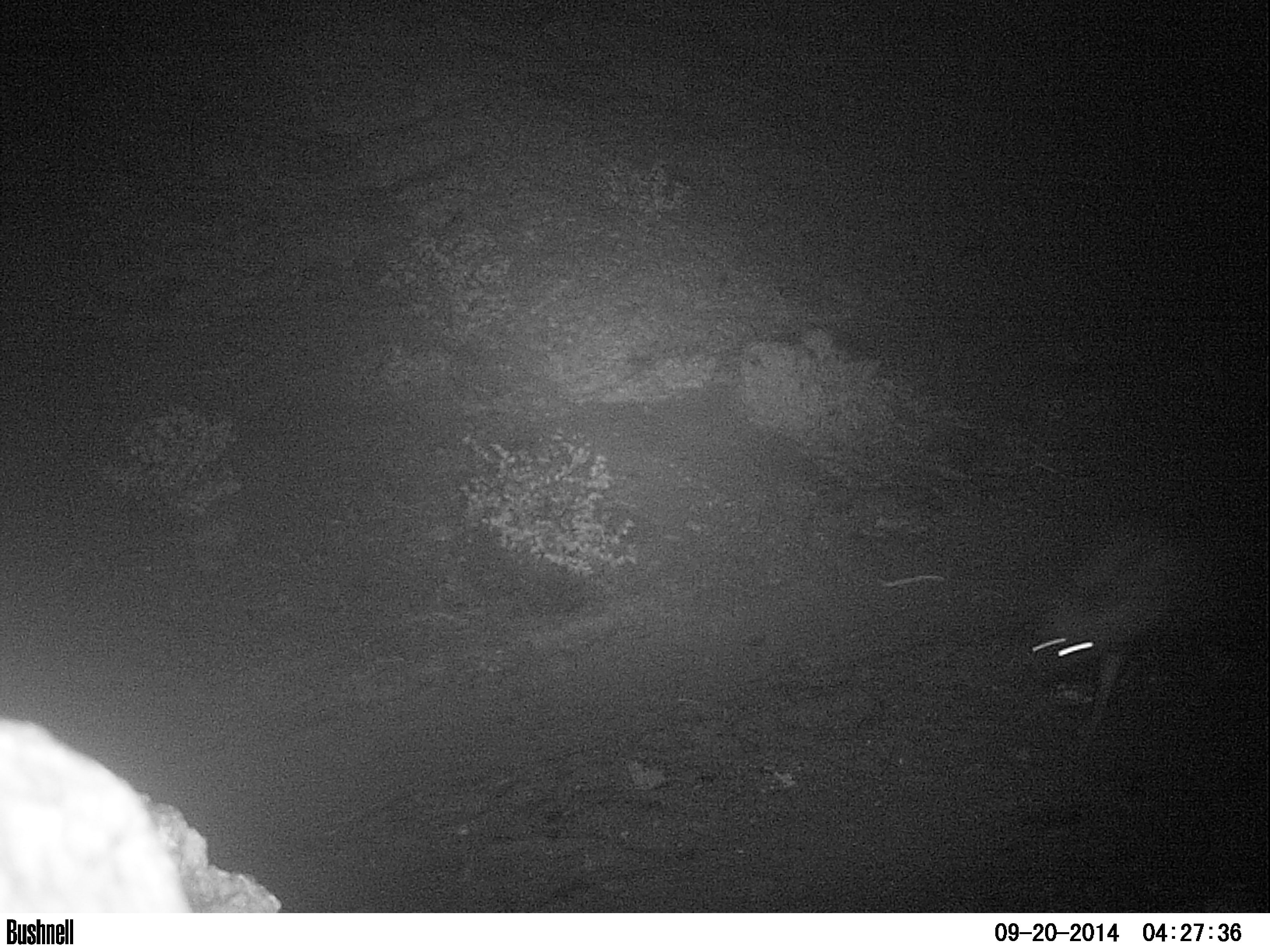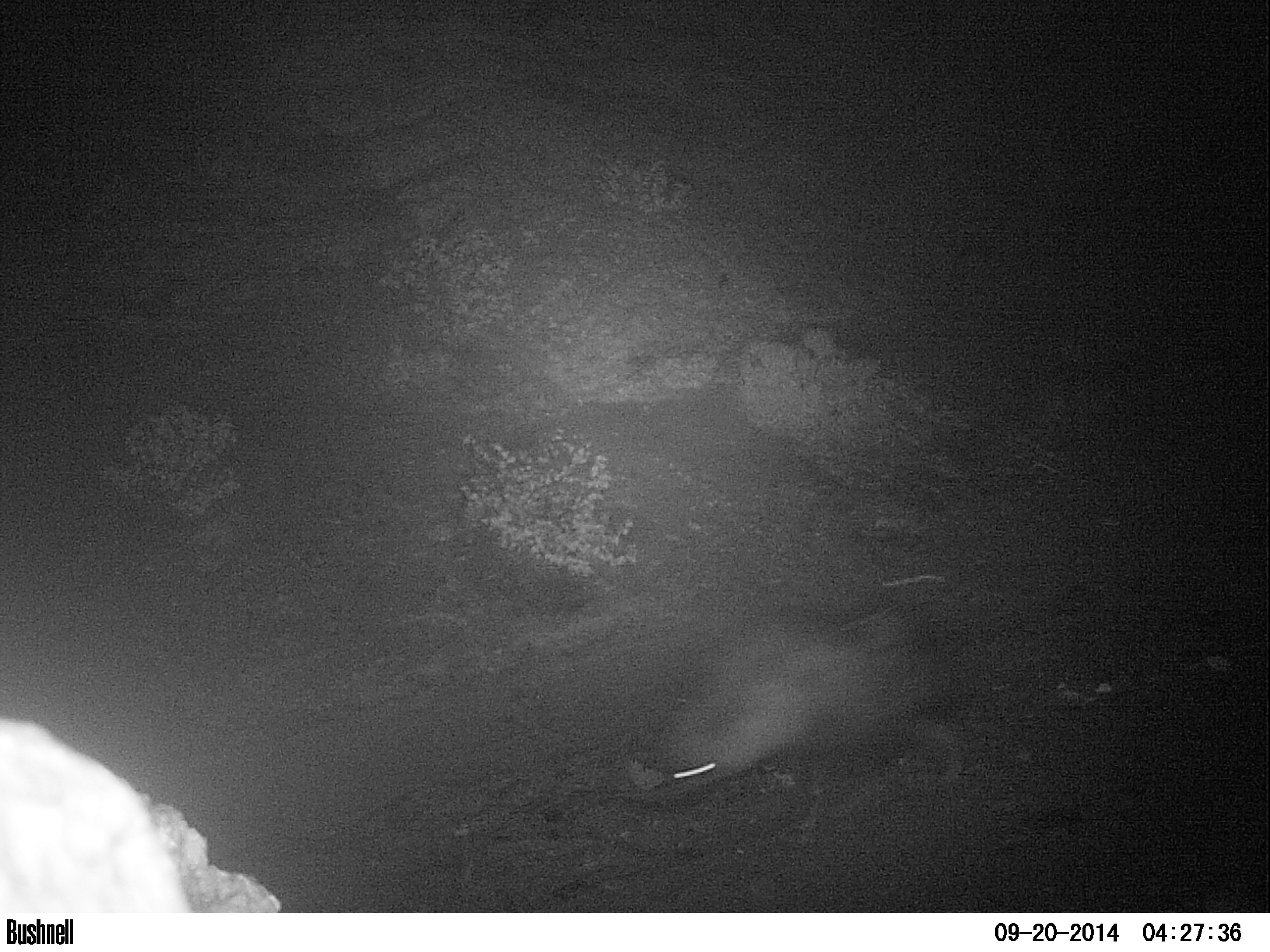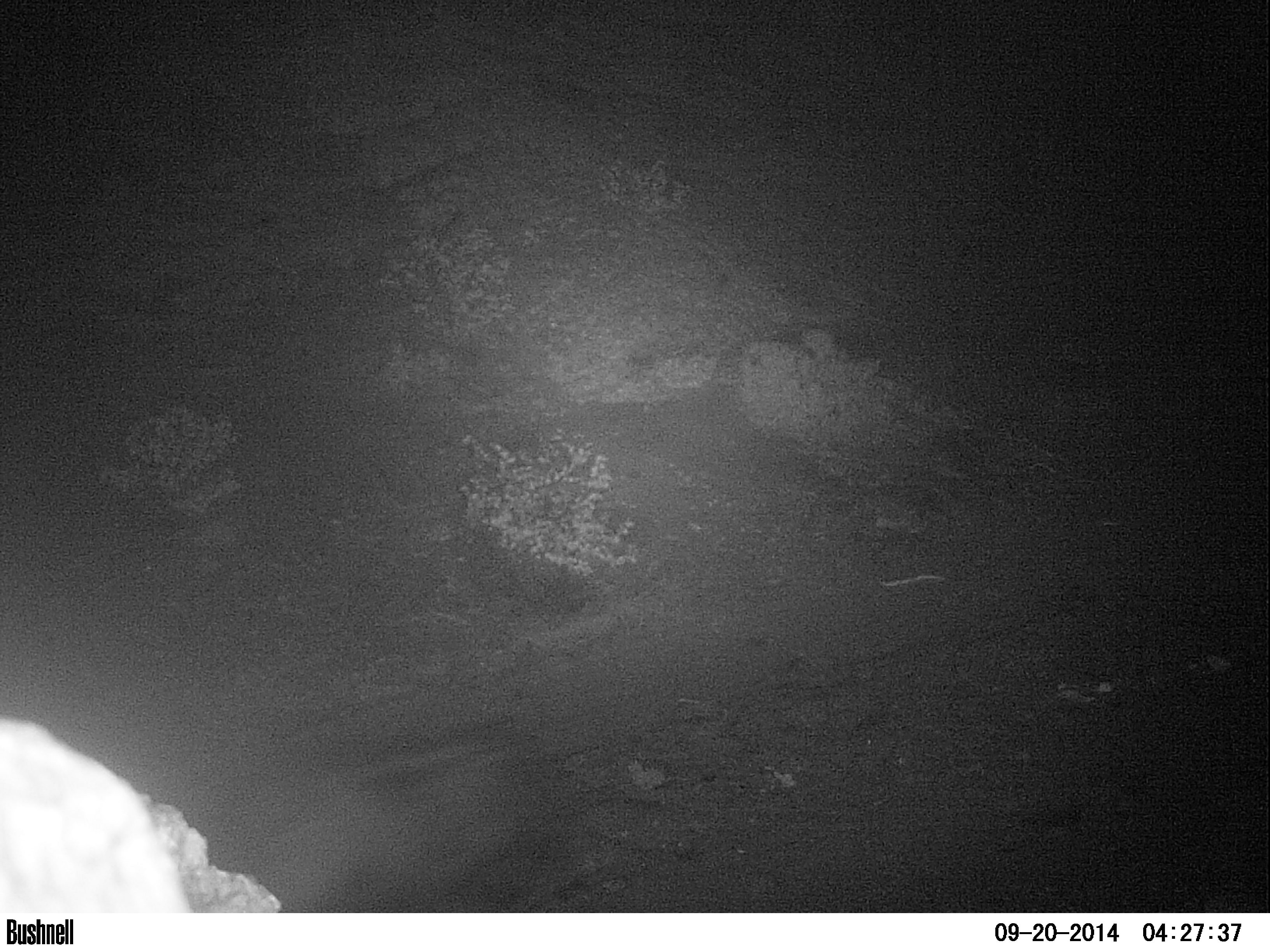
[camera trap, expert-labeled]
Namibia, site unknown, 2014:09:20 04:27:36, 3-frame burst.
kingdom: Animalia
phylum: Chordata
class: Mammalia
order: Carnivora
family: Hyaenidae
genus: Parahyaena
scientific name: Parahyaena brunnea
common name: brown hyena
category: hyaena brunnea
Hyaena brunnea (brown hyena) (Parahyaena brunnea).